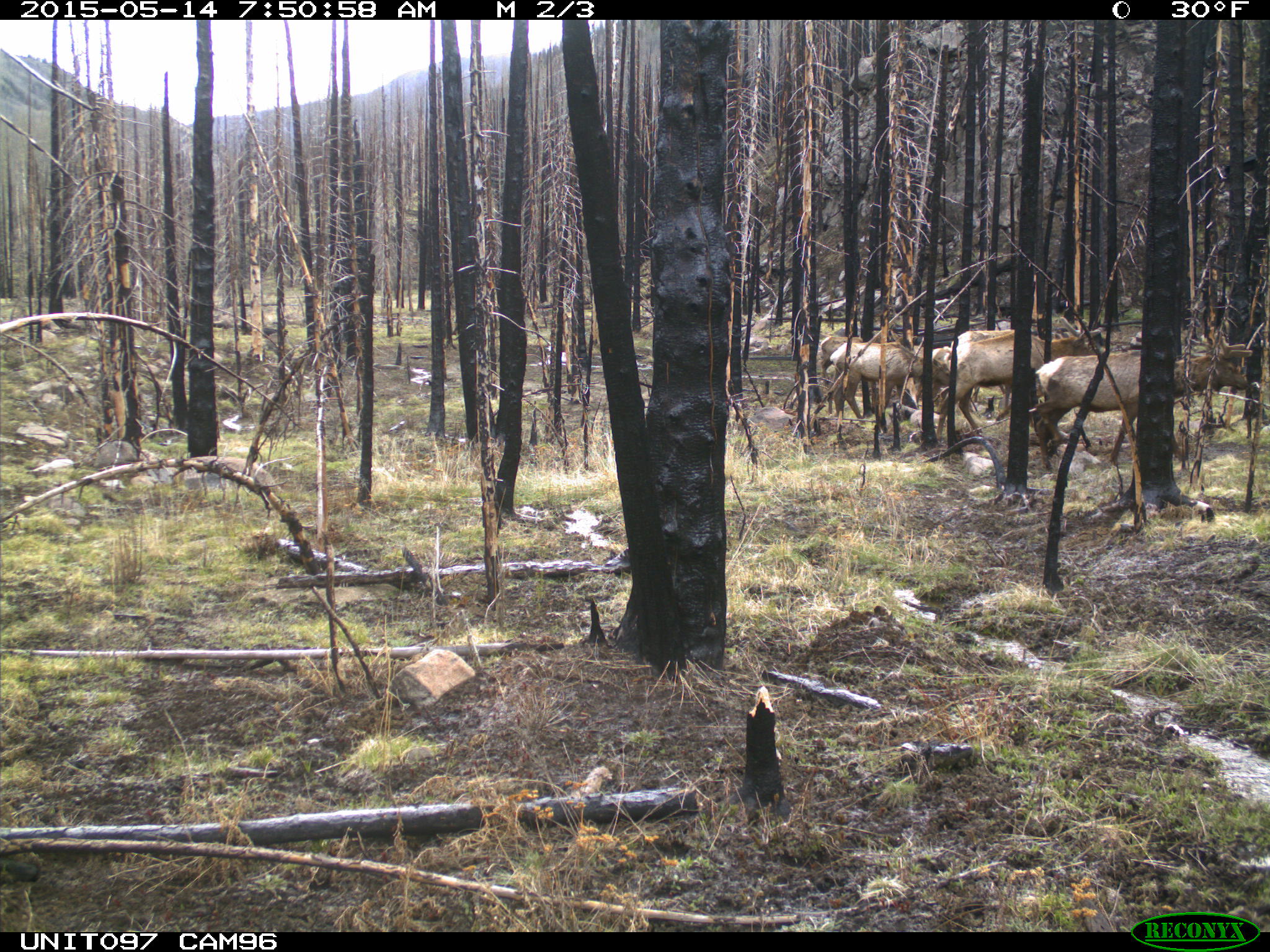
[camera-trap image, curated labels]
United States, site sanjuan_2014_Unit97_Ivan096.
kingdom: Animalia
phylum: Chordata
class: Mammalia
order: Artiodactyla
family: Cervidae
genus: Cervus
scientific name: Cervus elaphus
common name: red deer